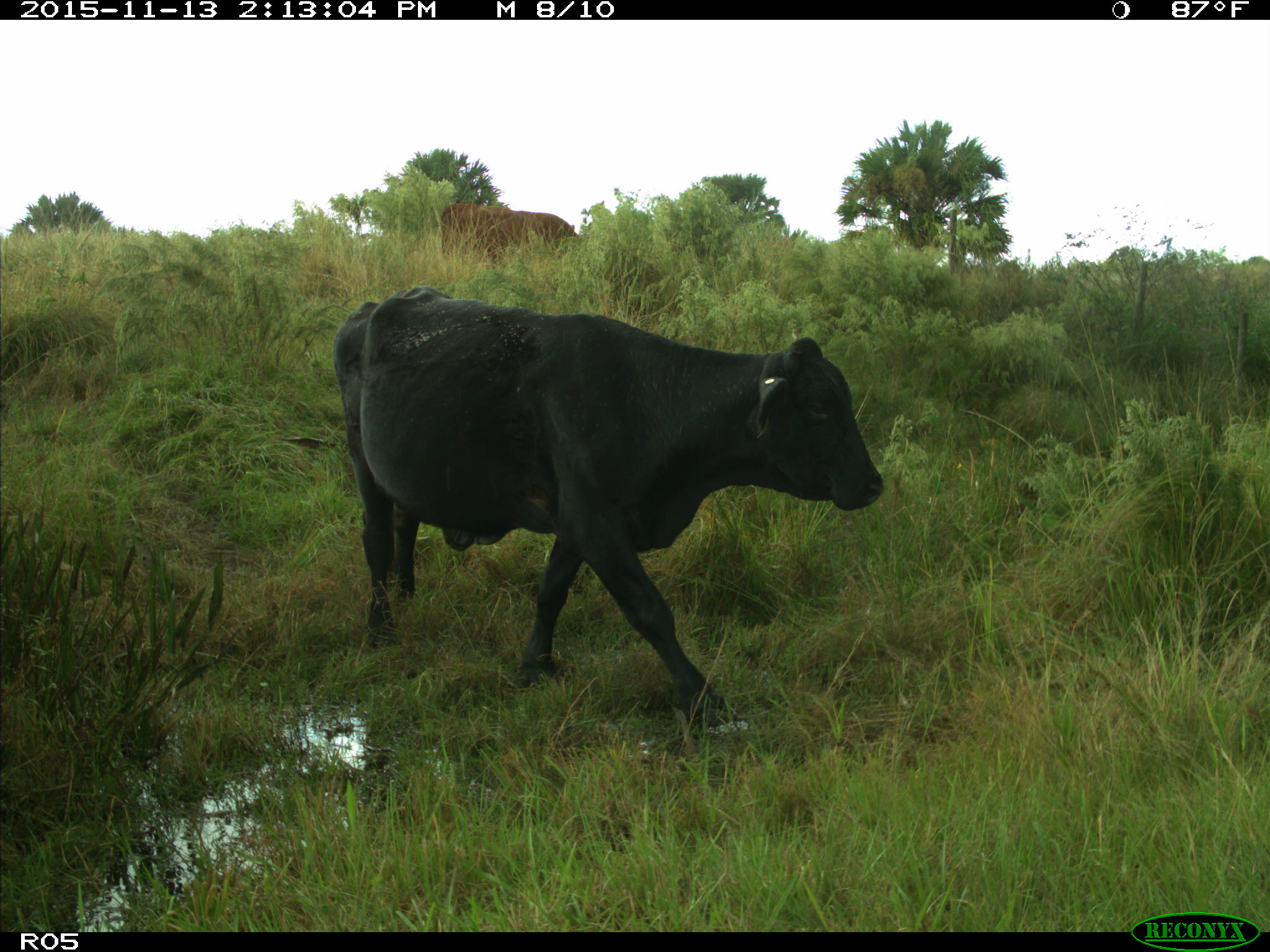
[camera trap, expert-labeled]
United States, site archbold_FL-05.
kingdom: Animalia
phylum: Chordata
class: Mammalia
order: Artiodactyla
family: Bovidae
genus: Bos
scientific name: Bos taurus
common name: domestic cow